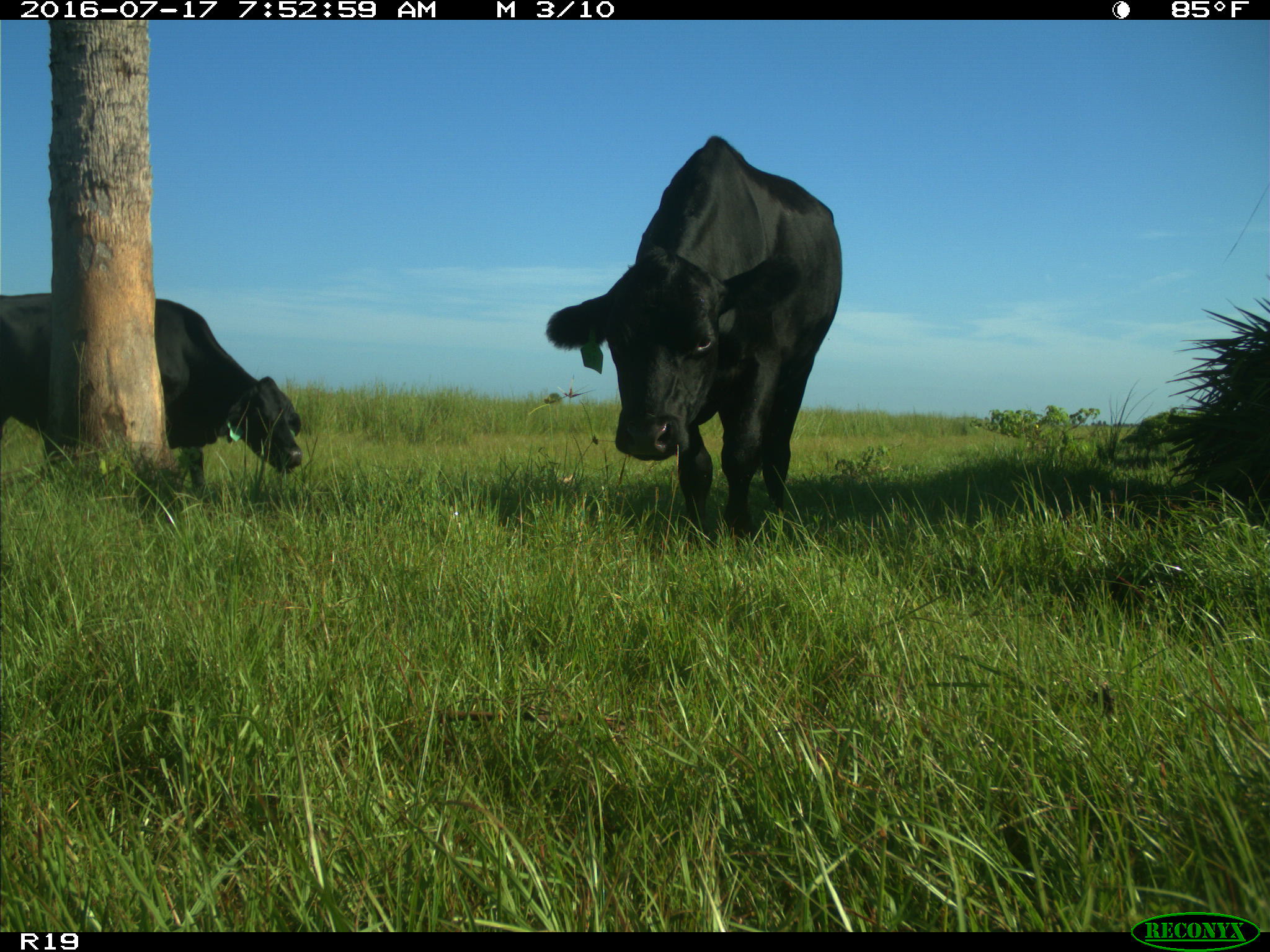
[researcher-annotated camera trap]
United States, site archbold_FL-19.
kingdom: Animalia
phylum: Chordata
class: Mammalia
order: Artiodactyla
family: Bovidae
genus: Bos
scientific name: Bos taurus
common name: domestic cow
Bos taurus (domestic cow).